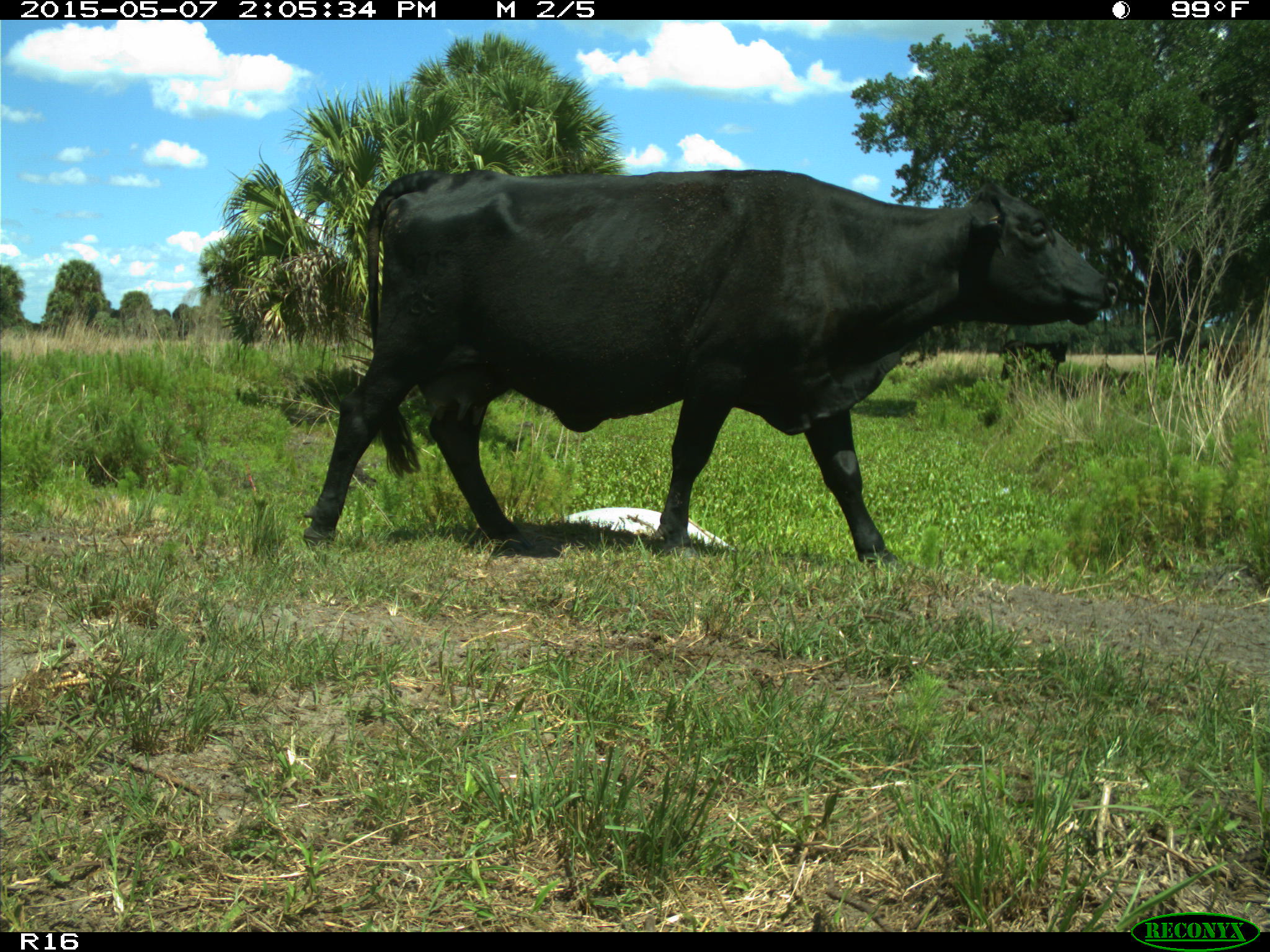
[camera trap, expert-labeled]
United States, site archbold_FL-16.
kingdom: Animalia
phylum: Chordata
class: Mammalia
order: Artiodactyla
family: Bovidae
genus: Bos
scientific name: Bos taurus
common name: domestic cow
Bos taurus (domestic cow).